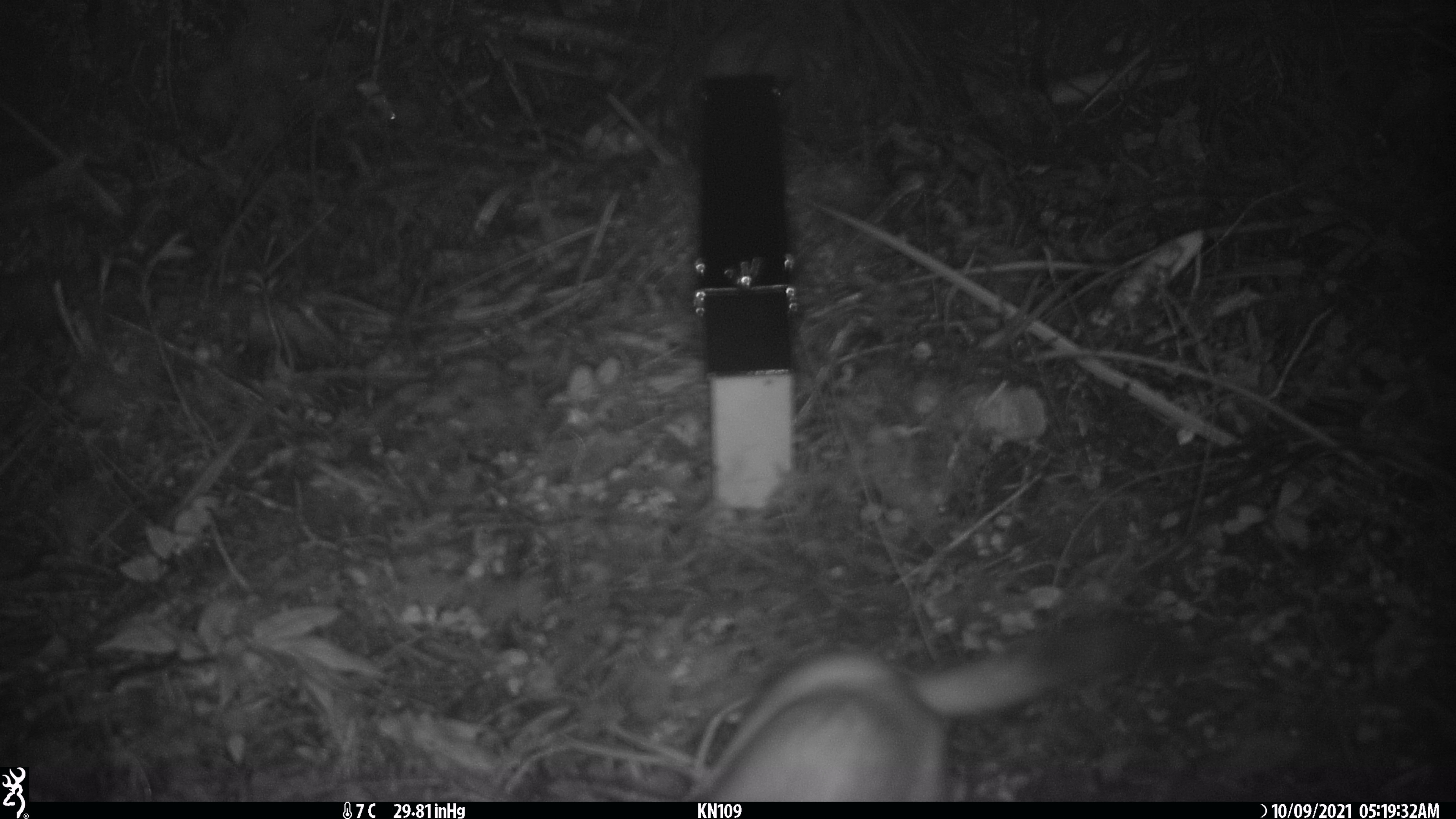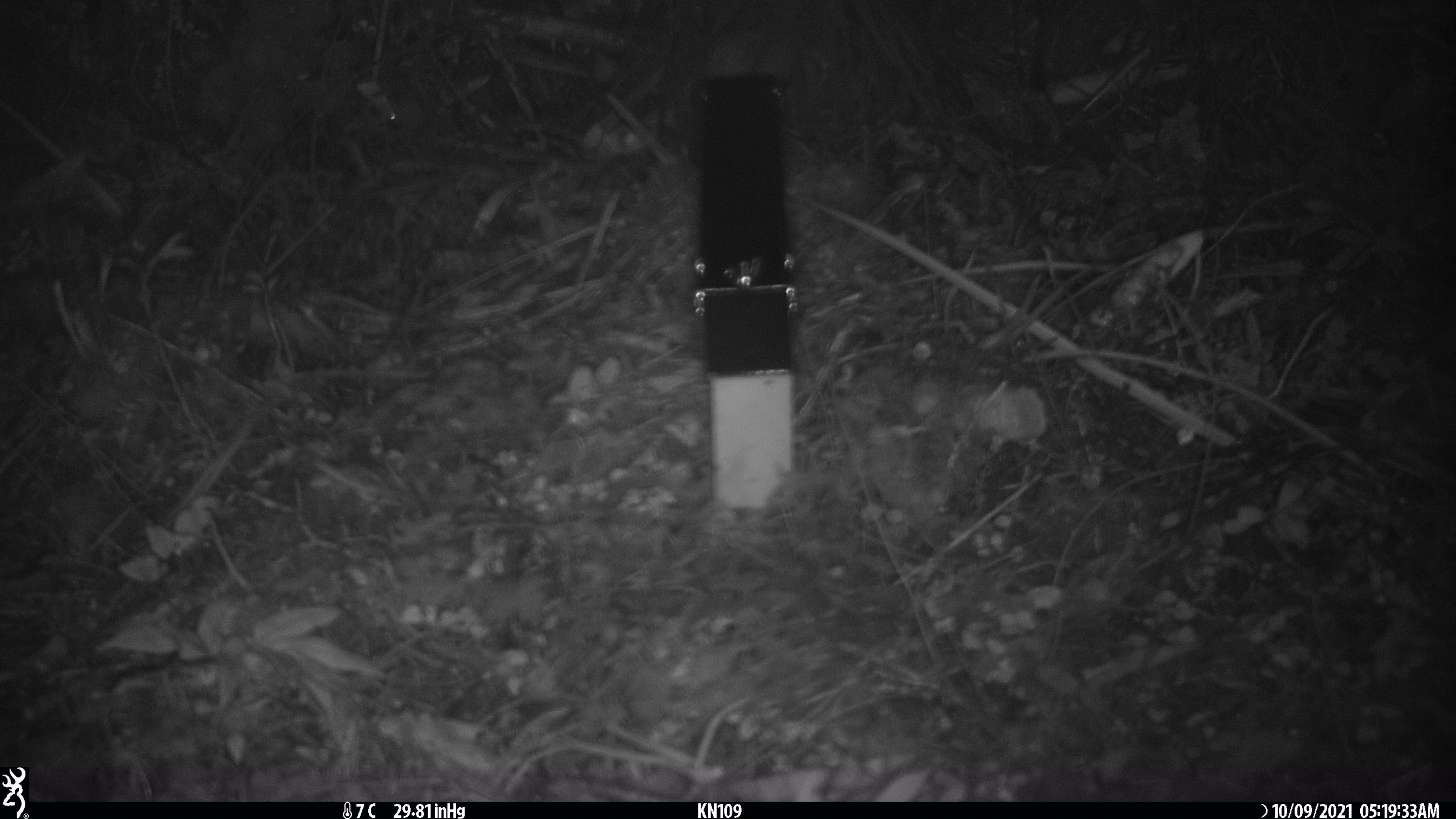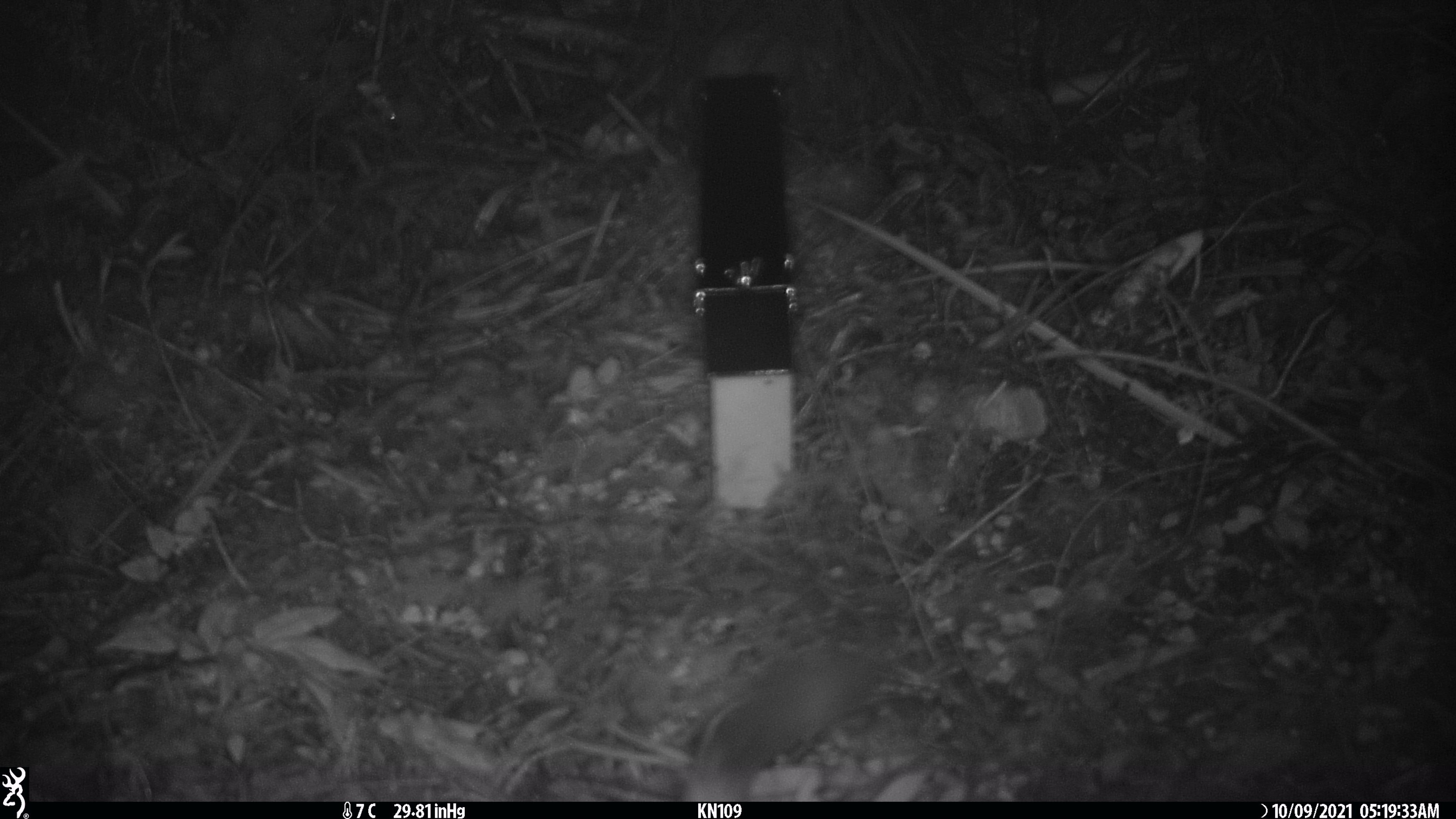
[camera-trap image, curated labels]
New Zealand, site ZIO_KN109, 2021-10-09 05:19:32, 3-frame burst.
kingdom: Animalia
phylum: Chordata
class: Mammalia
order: Carnivora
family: Mustelidae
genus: Mustela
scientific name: Mustela erminea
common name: stoat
Stoat (Mustela erminea).